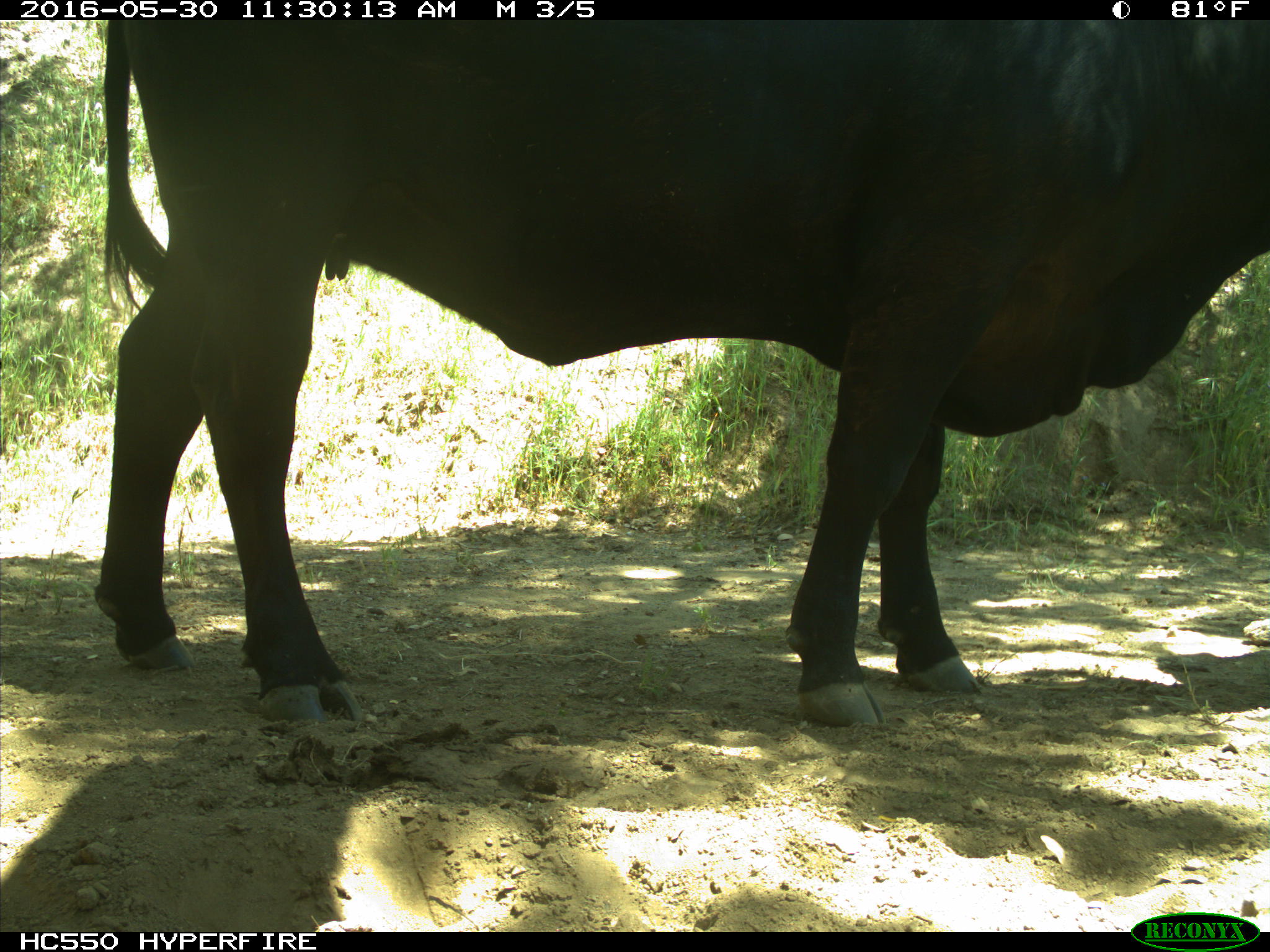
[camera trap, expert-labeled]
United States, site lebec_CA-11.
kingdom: Animalia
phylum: Chordata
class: Mammalia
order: Artiodactyla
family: Bovidae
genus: Bos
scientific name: Bos taurus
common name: domestic cow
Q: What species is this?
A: Bos taurus (domestic cow).